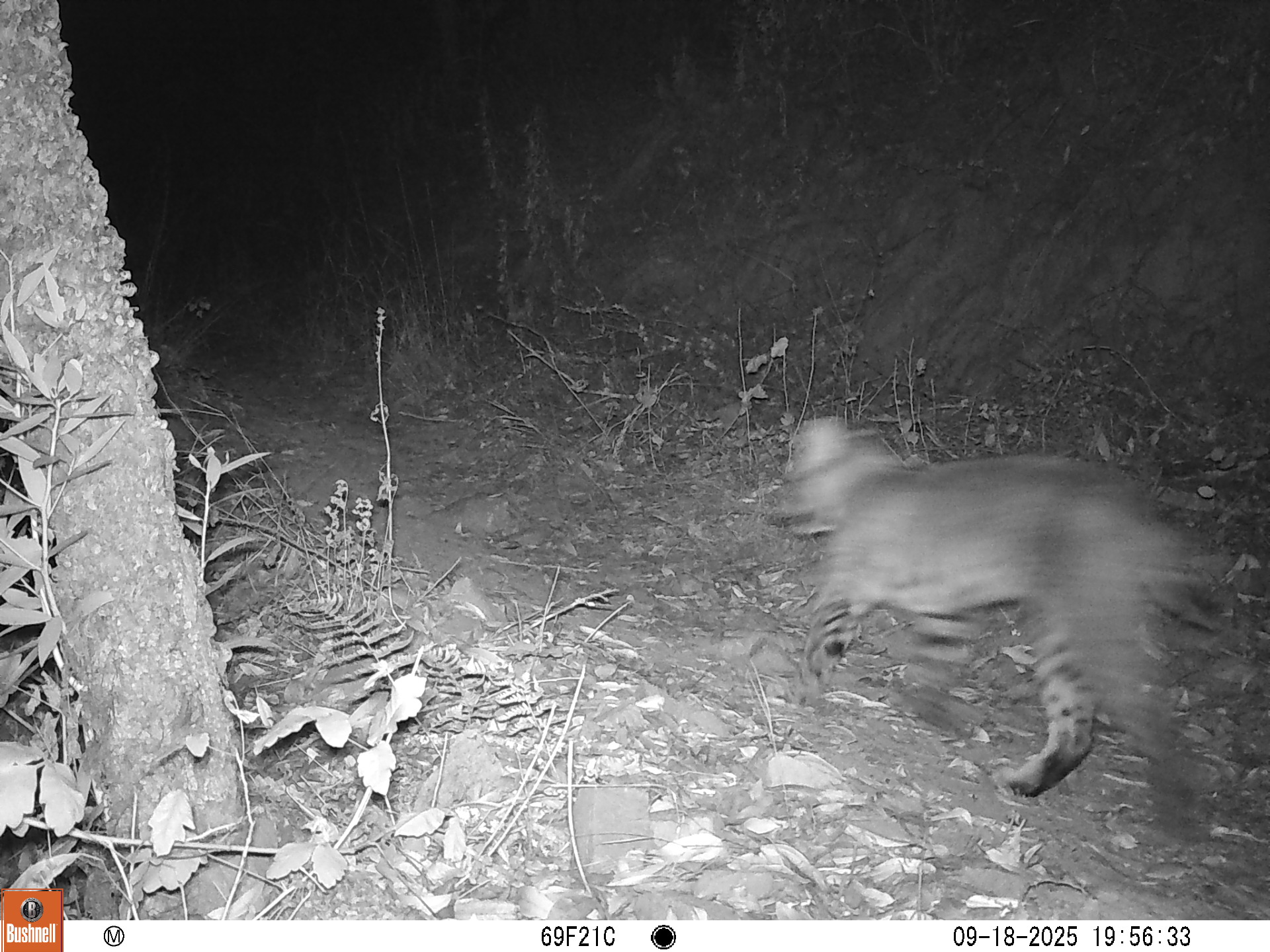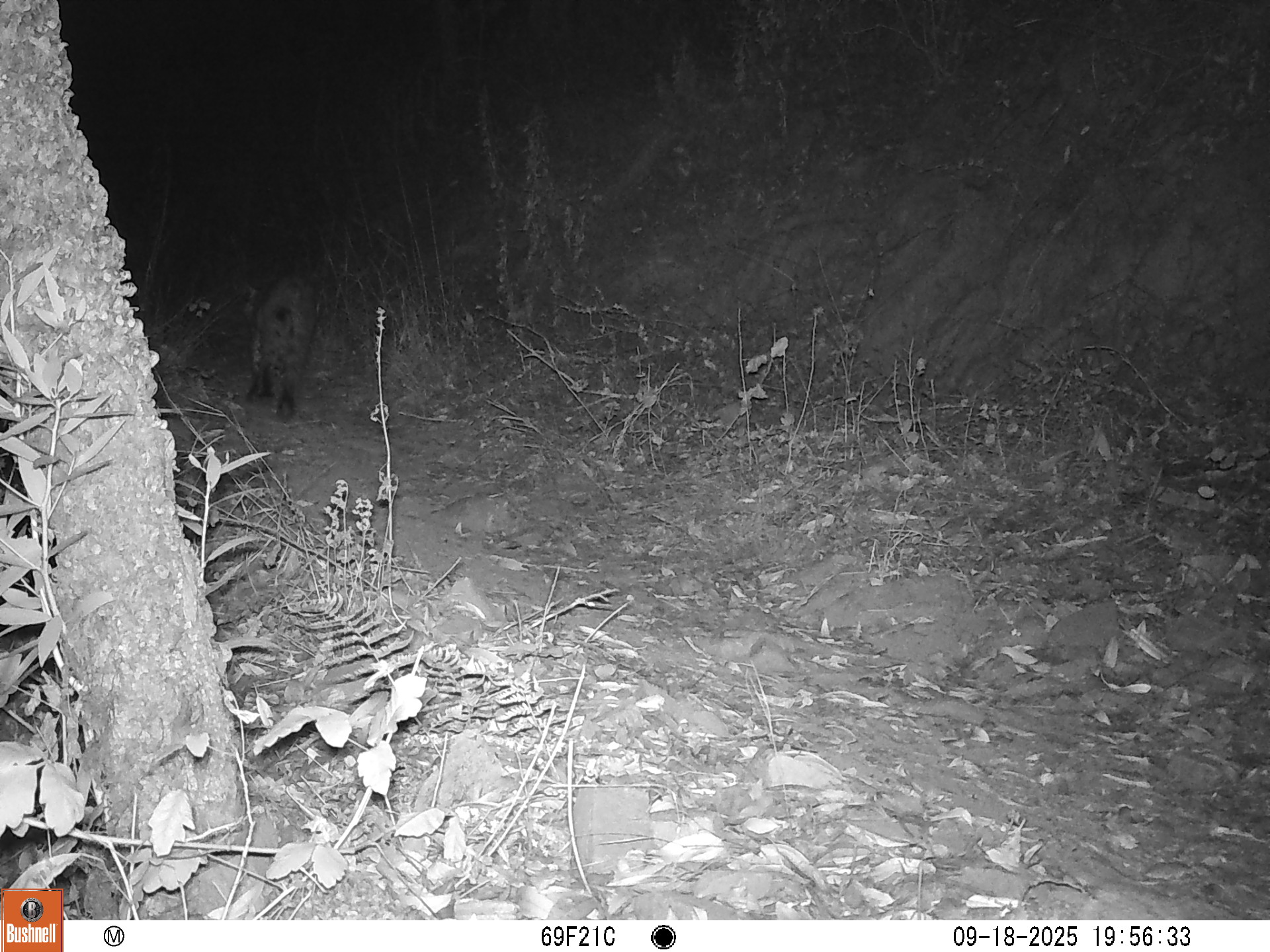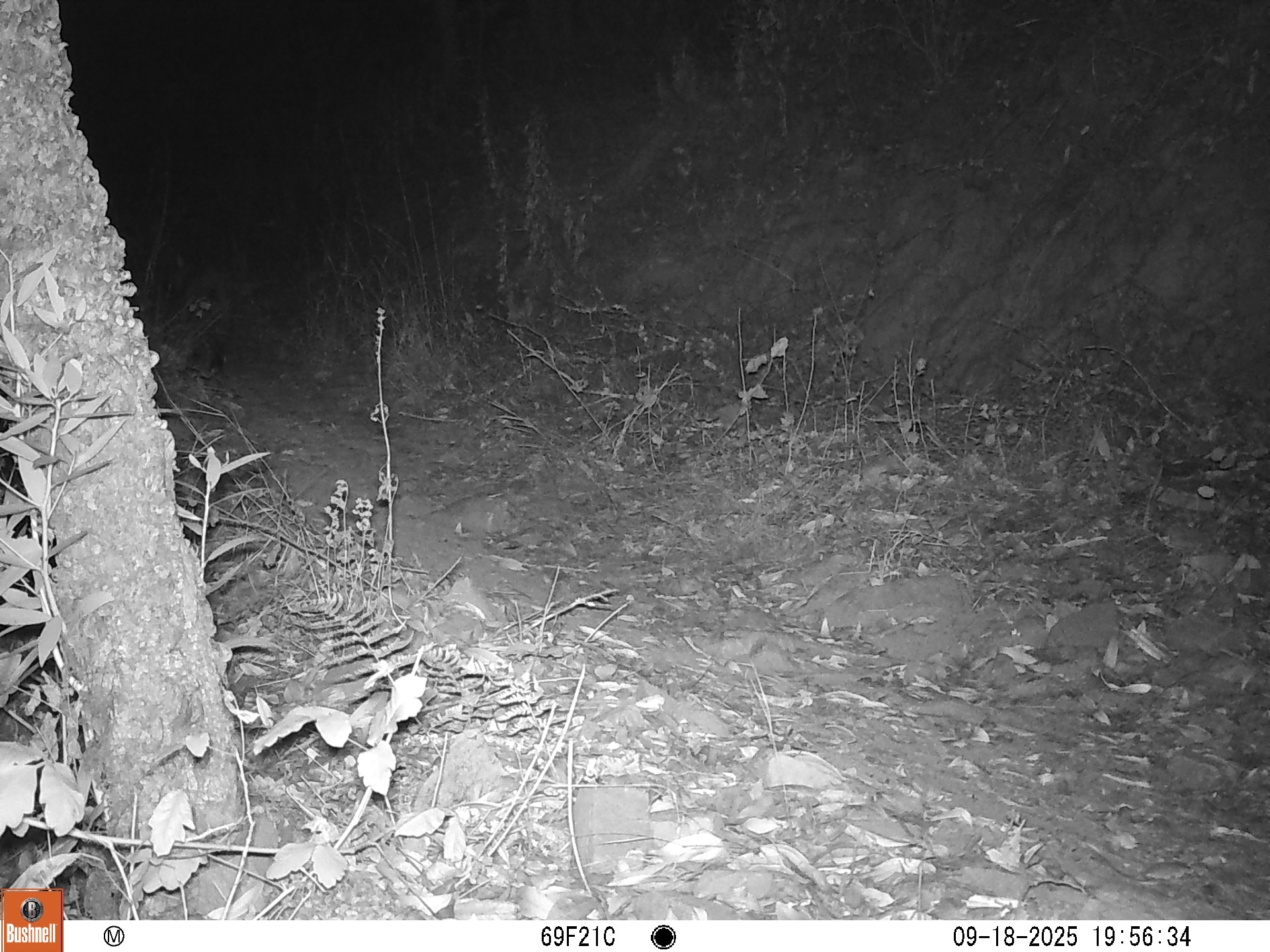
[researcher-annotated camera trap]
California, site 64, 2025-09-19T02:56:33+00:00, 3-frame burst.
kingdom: Animalia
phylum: Chordata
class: Mammalia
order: Carnivora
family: Felidae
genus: Lynx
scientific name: Lynx rufus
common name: bobcat